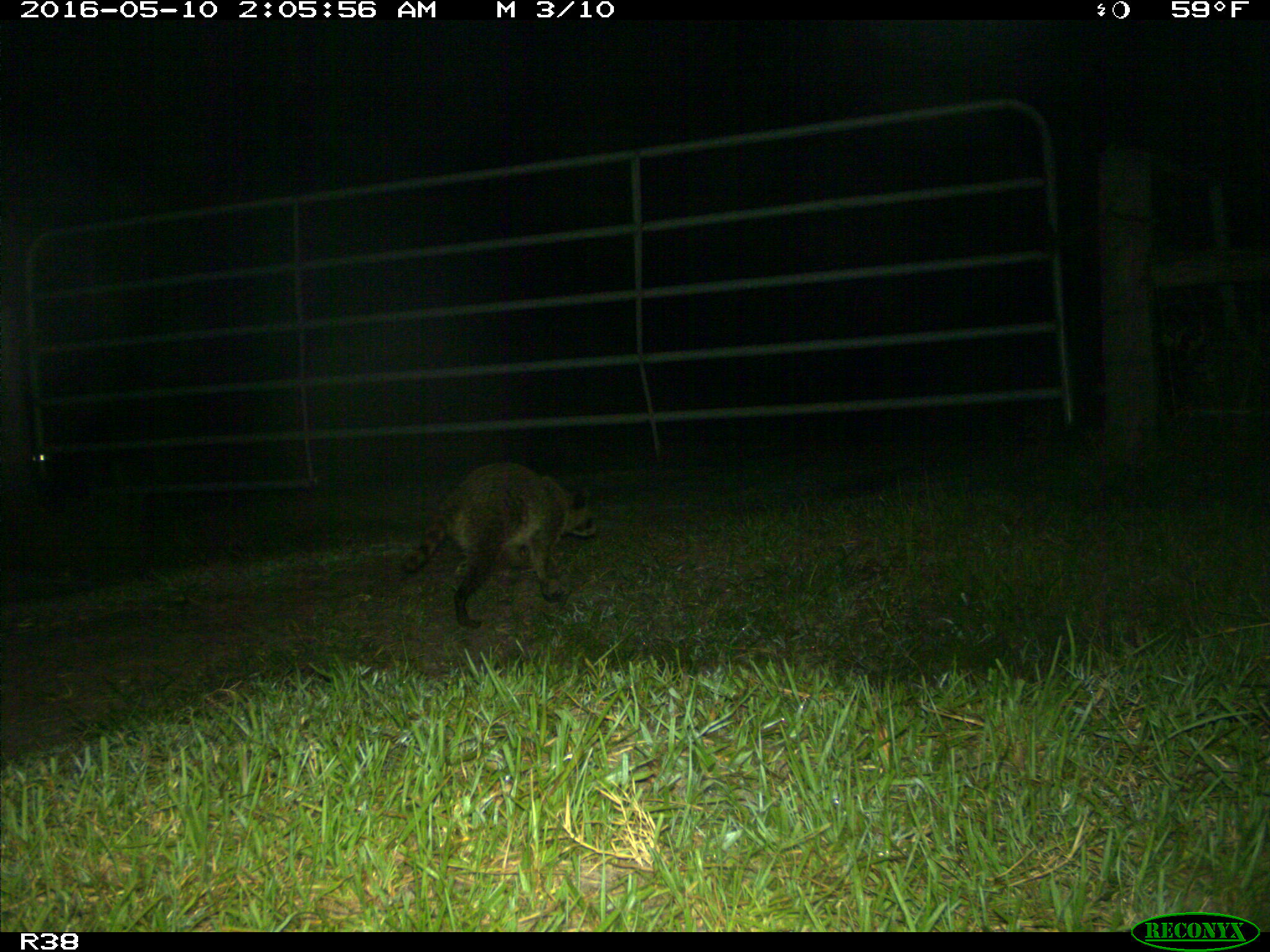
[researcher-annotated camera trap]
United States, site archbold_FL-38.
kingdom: Animalia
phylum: Chordata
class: Mammalia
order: Carnivora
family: Procyonidae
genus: Procyon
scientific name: Procyon lotor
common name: common raccoon